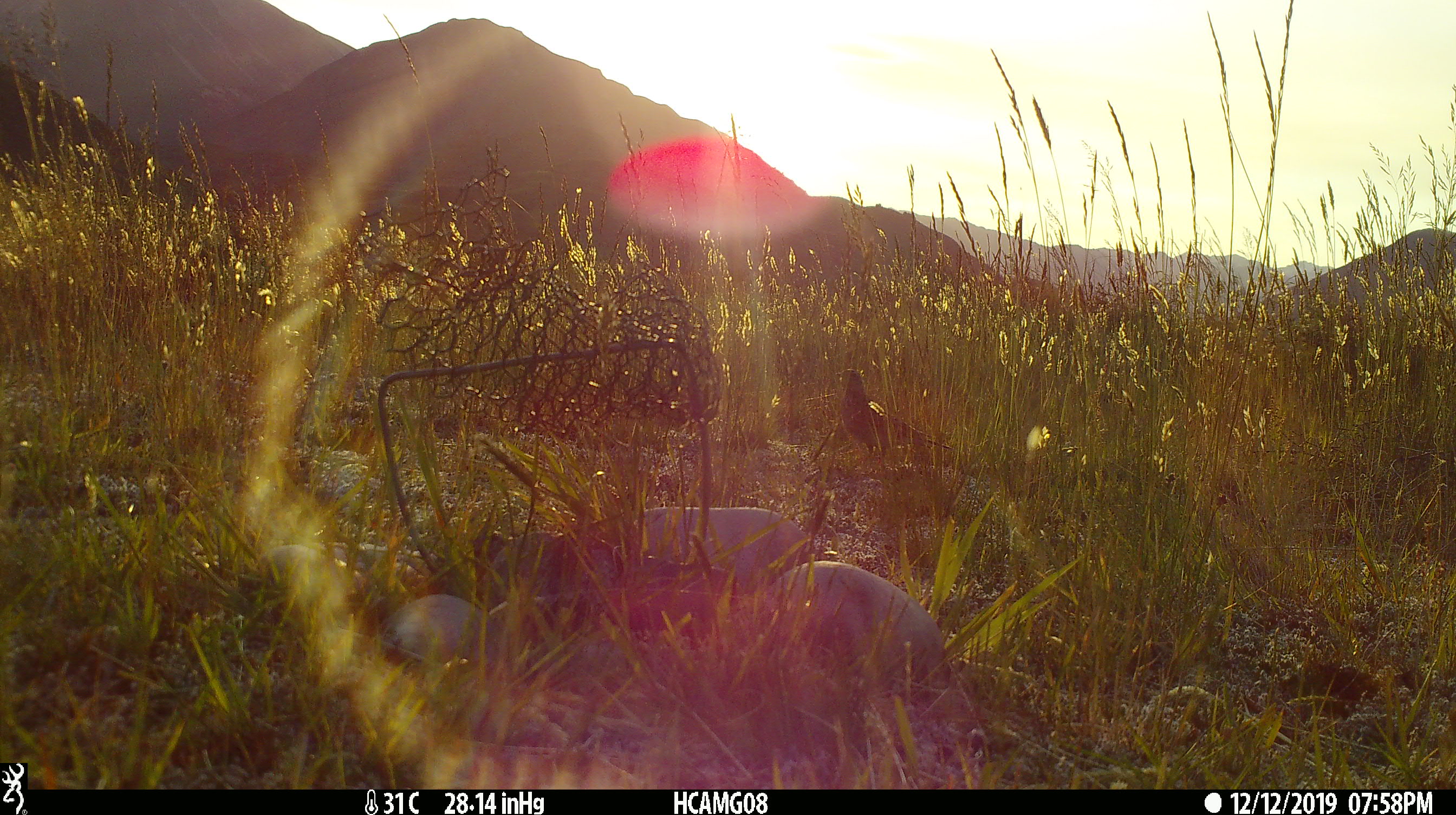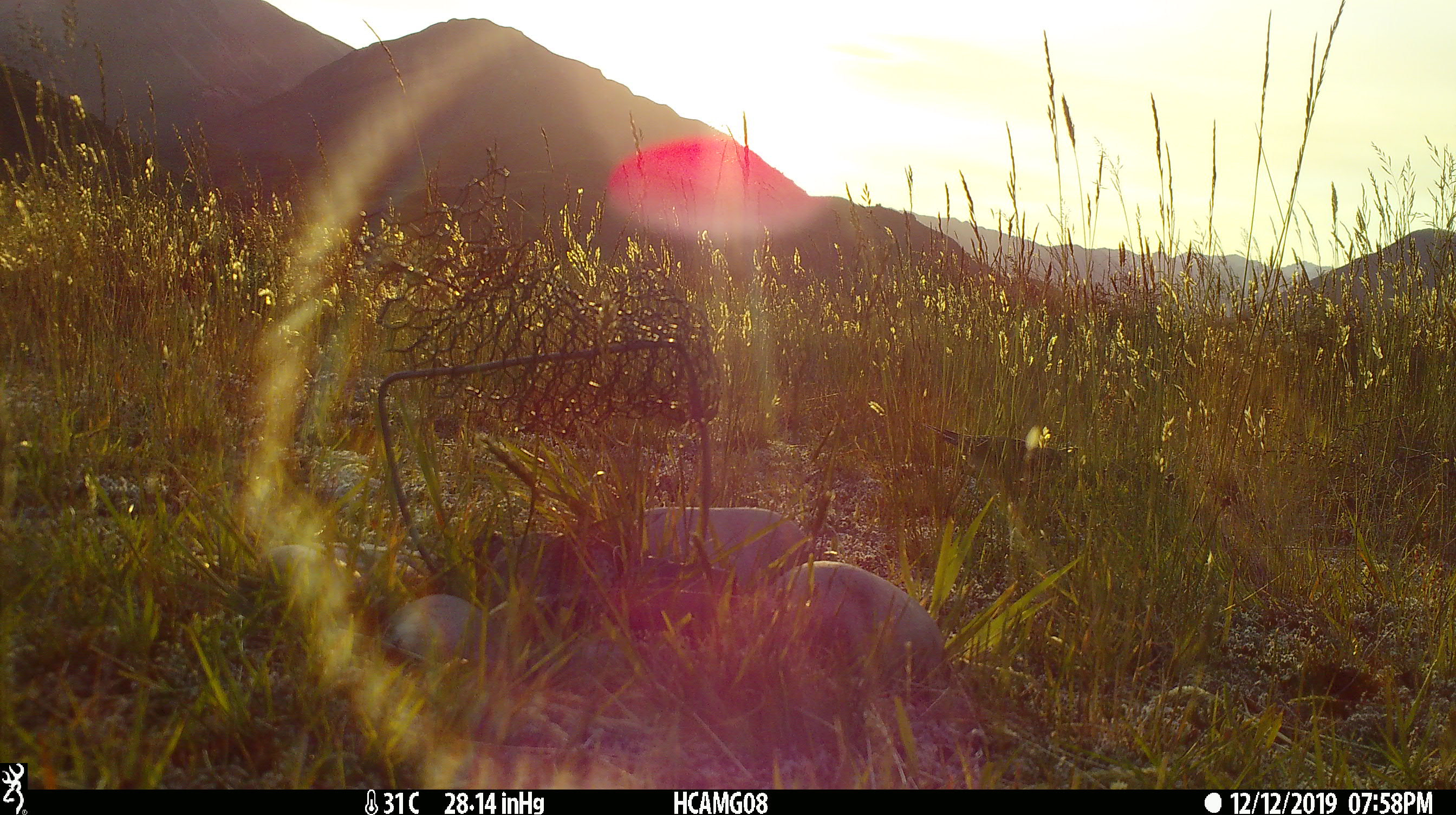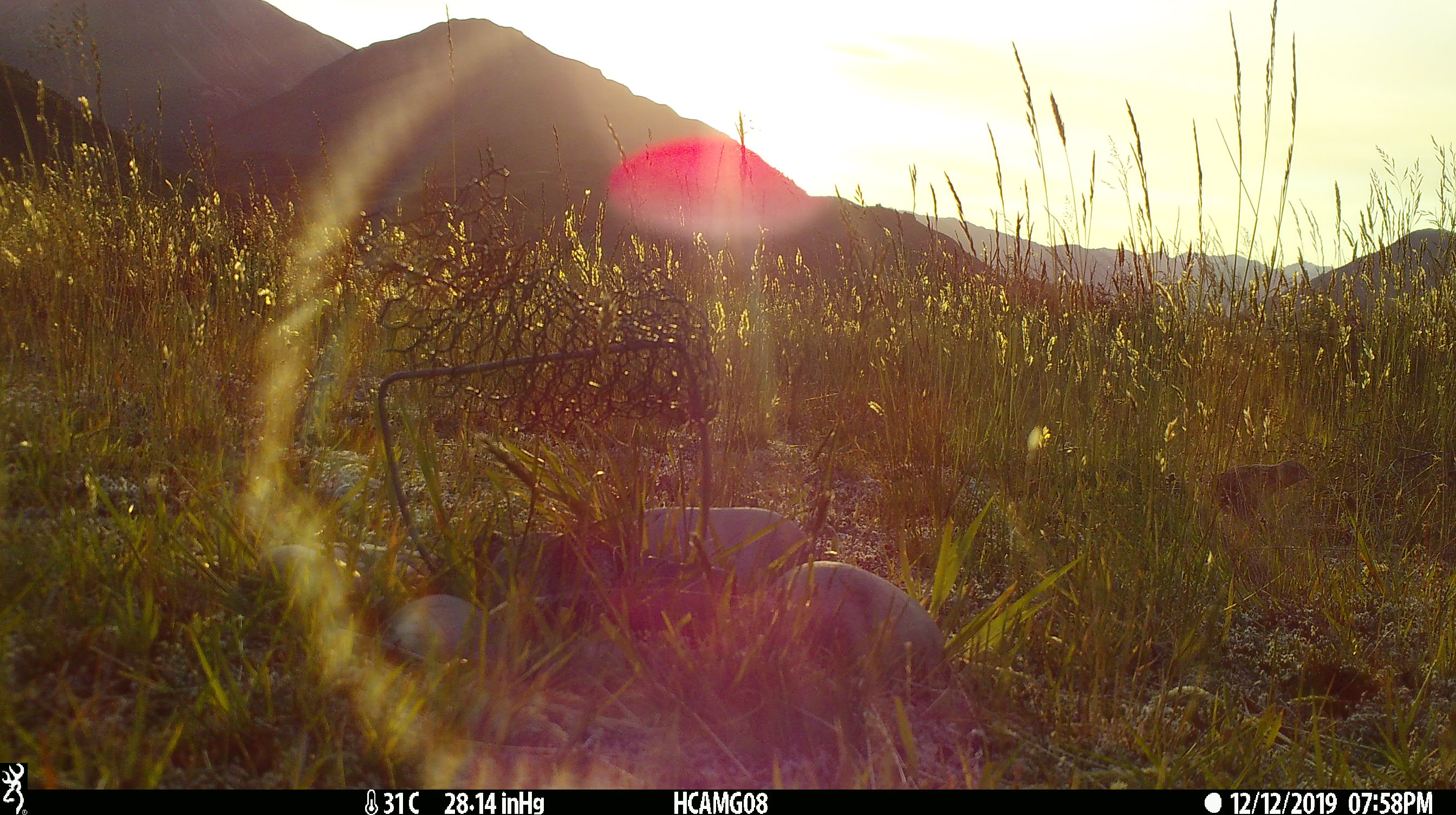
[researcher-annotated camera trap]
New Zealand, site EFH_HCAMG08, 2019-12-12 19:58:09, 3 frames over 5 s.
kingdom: Animalia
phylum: Chordata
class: Aves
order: Passeriformes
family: Motacillidae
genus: Anthus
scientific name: Anthus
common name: pipit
Pipit (Anthus).